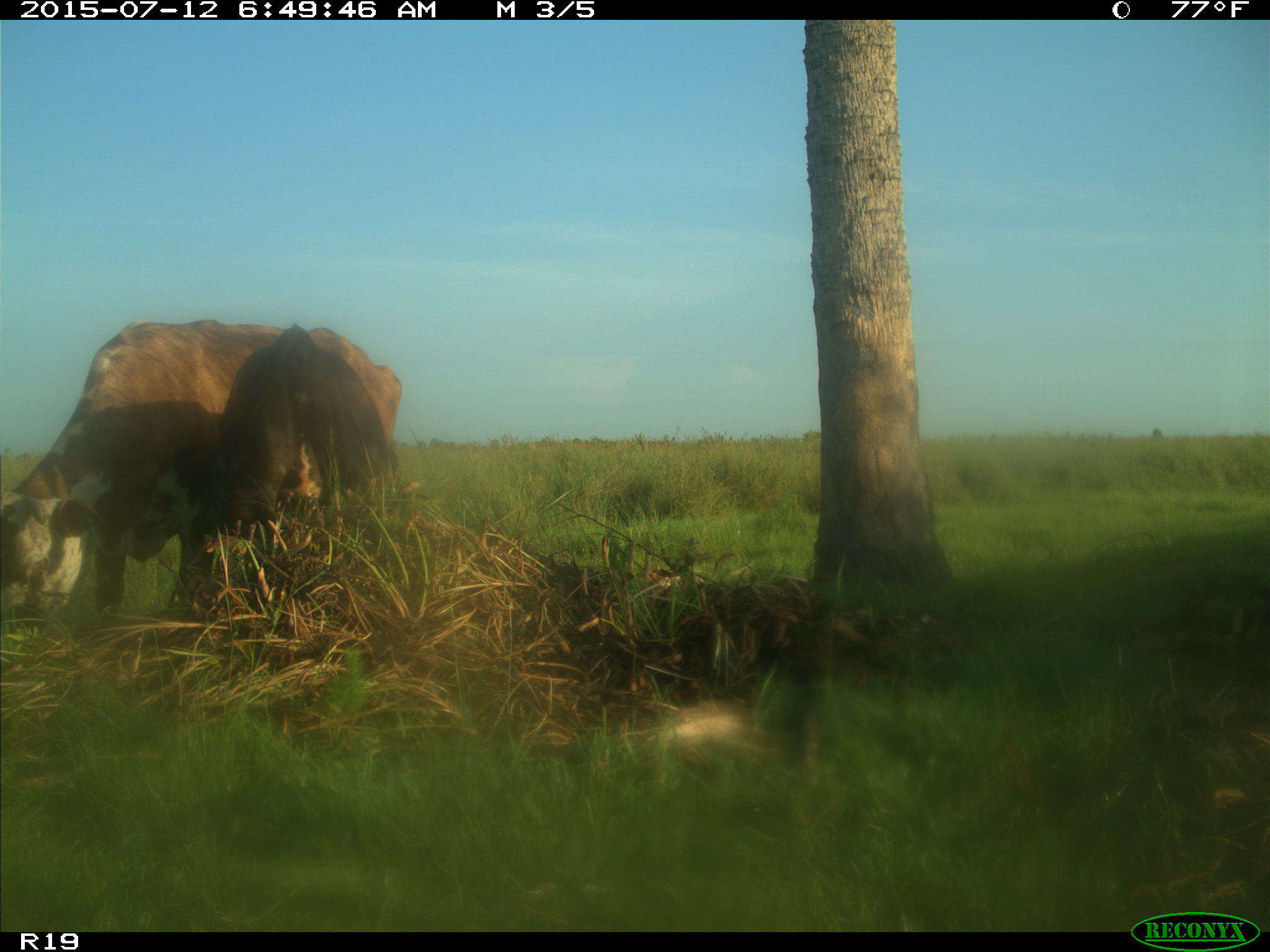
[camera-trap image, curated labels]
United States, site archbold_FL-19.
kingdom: Animalia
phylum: Chordata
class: Mammalia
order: Artiodactyla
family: Bovidae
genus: Bos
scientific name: Bos taurus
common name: domestic cow